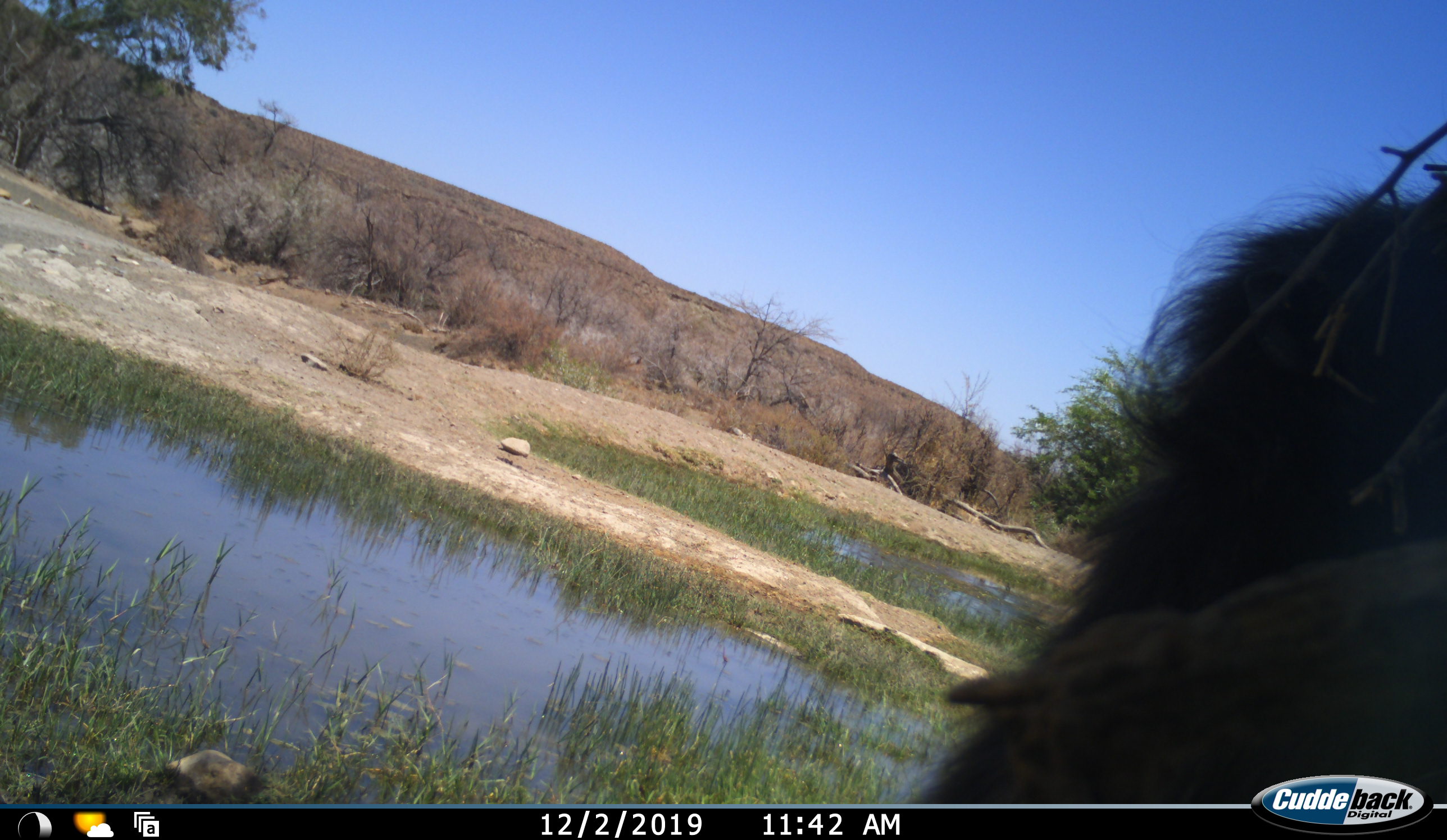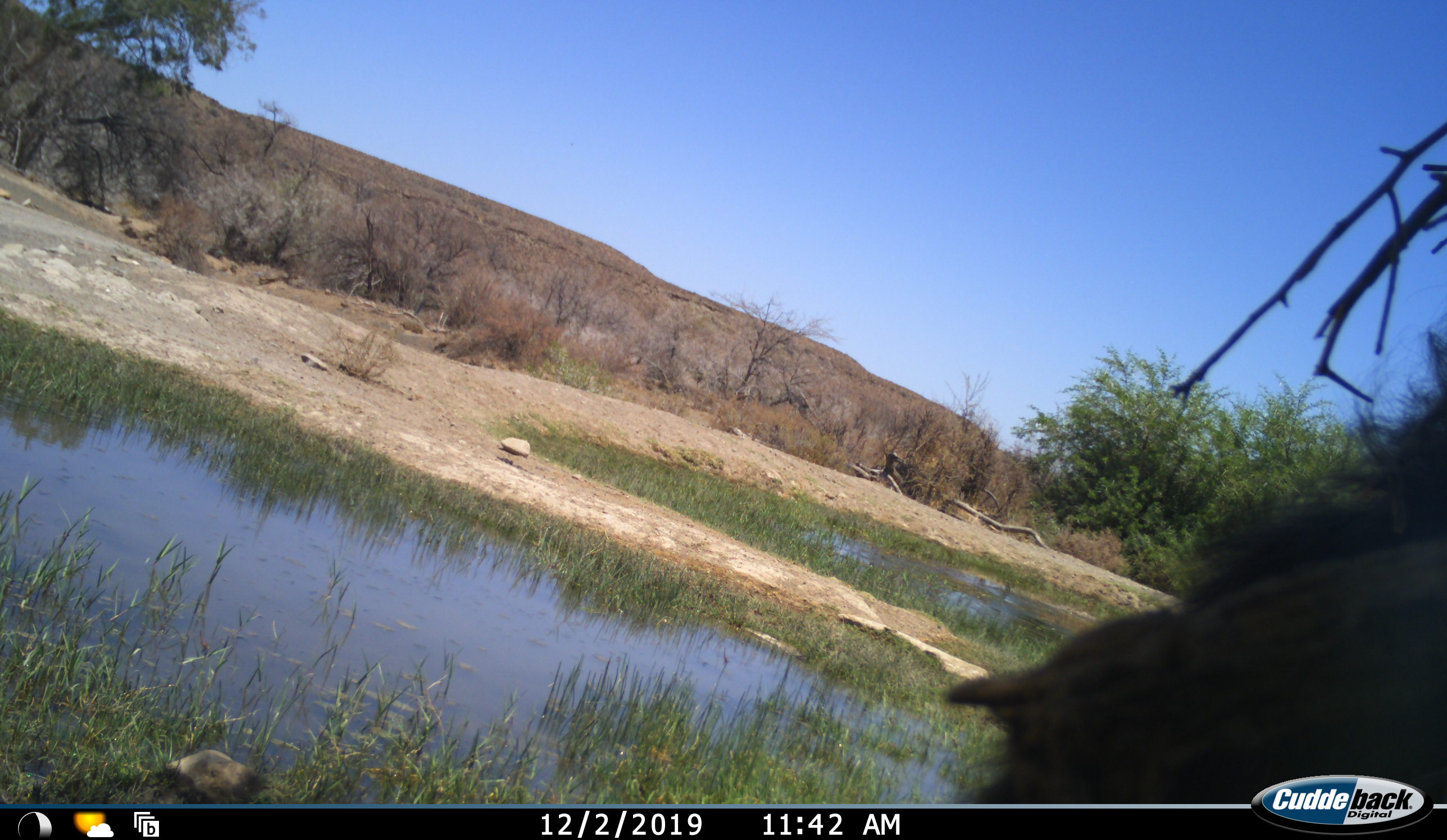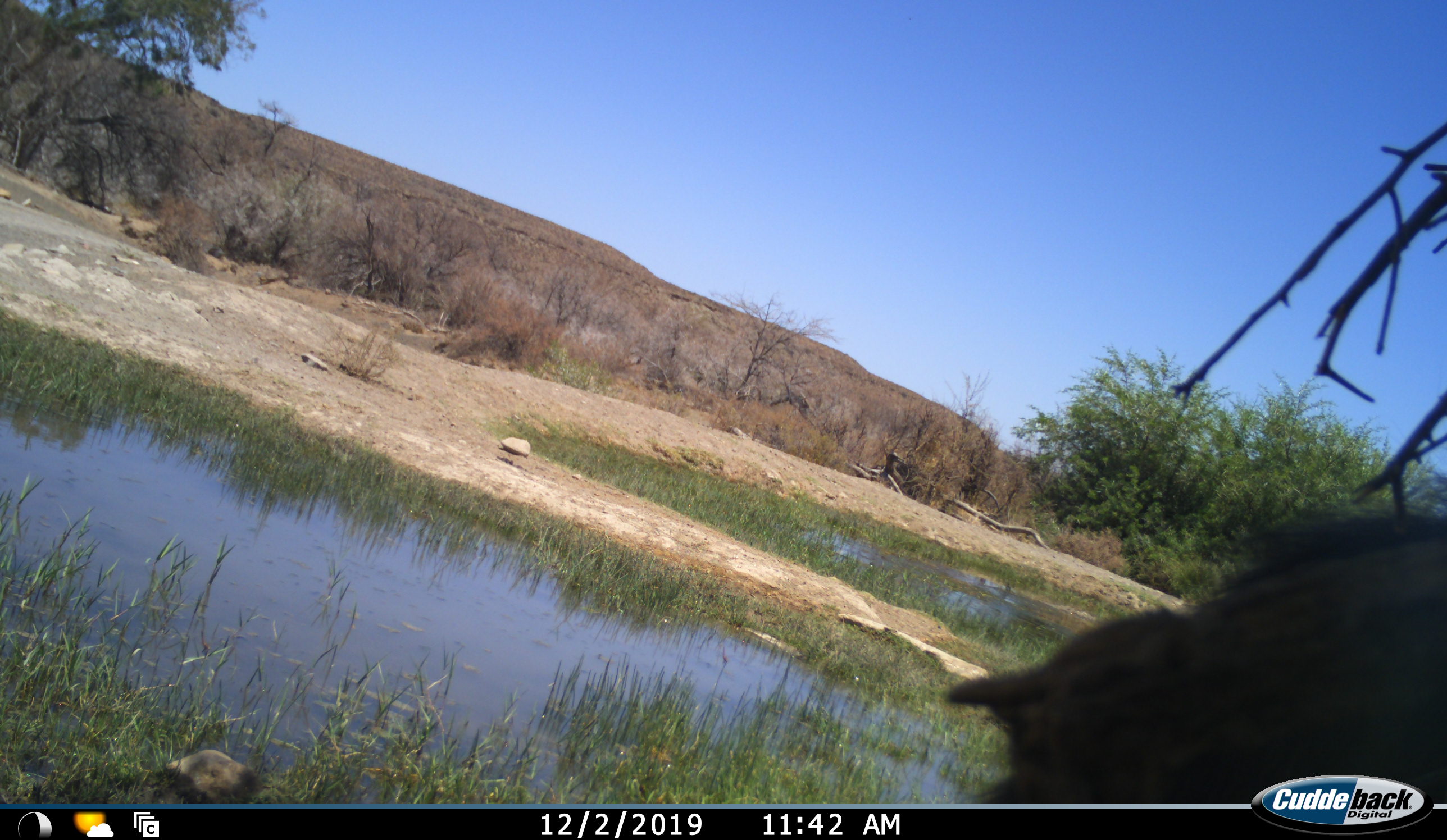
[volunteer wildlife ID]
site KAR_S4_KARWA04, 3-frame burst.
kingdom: Animalia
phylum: Chordata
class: Mammalia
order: Primates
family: Cercopithecidae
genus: Papio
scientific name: Papio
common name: baboon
Baboon (Papio), count 1. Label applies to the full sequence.